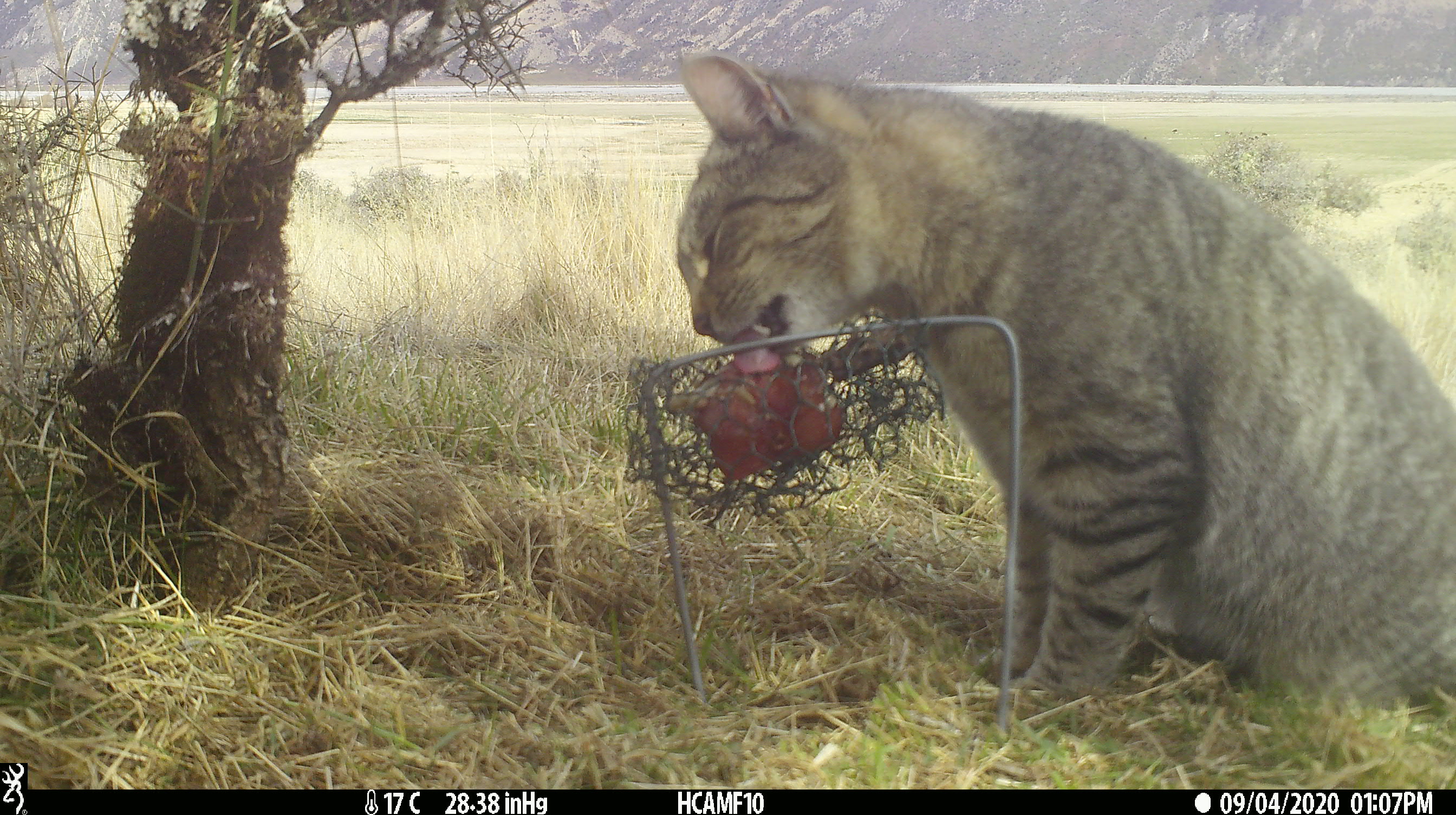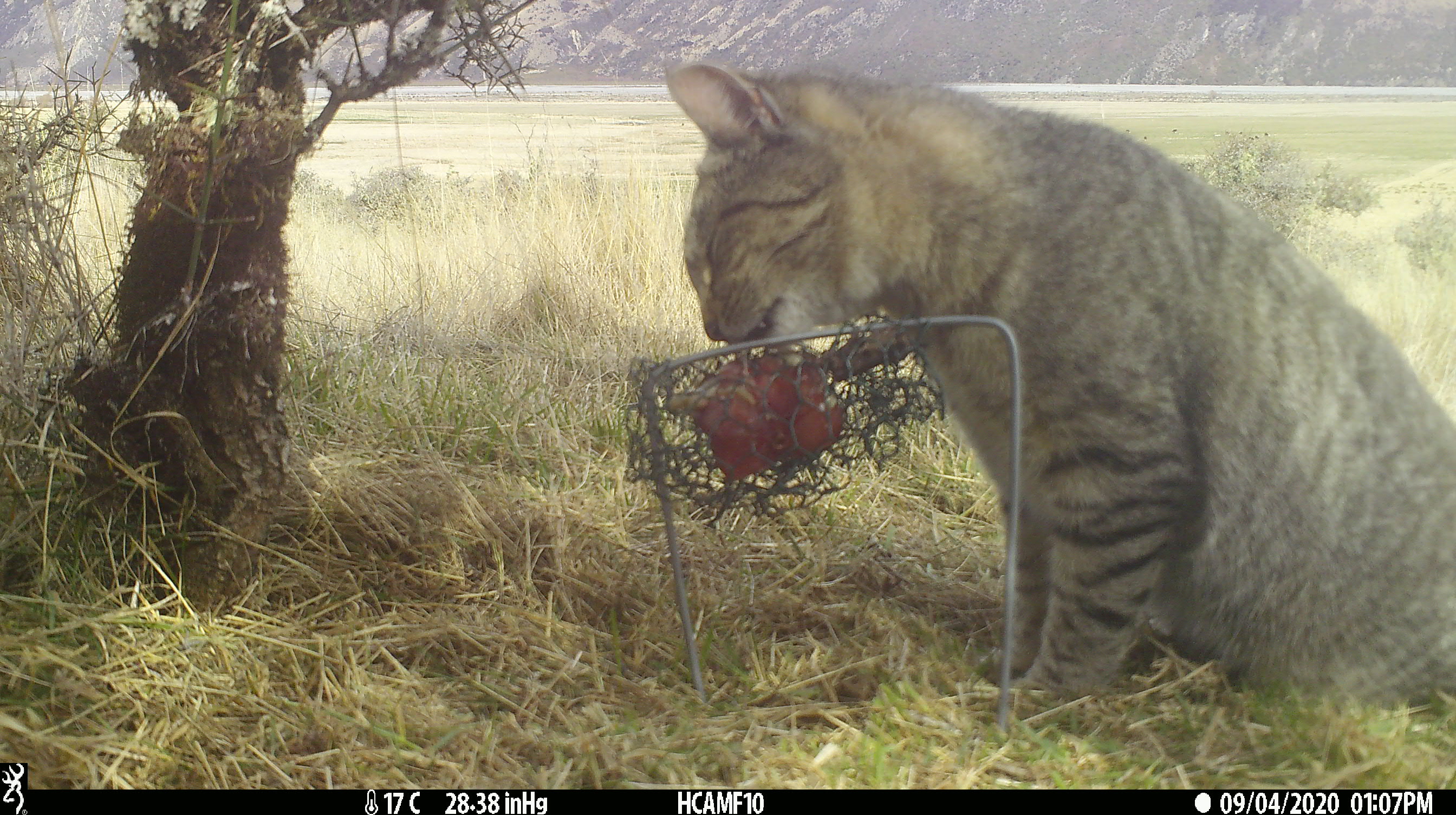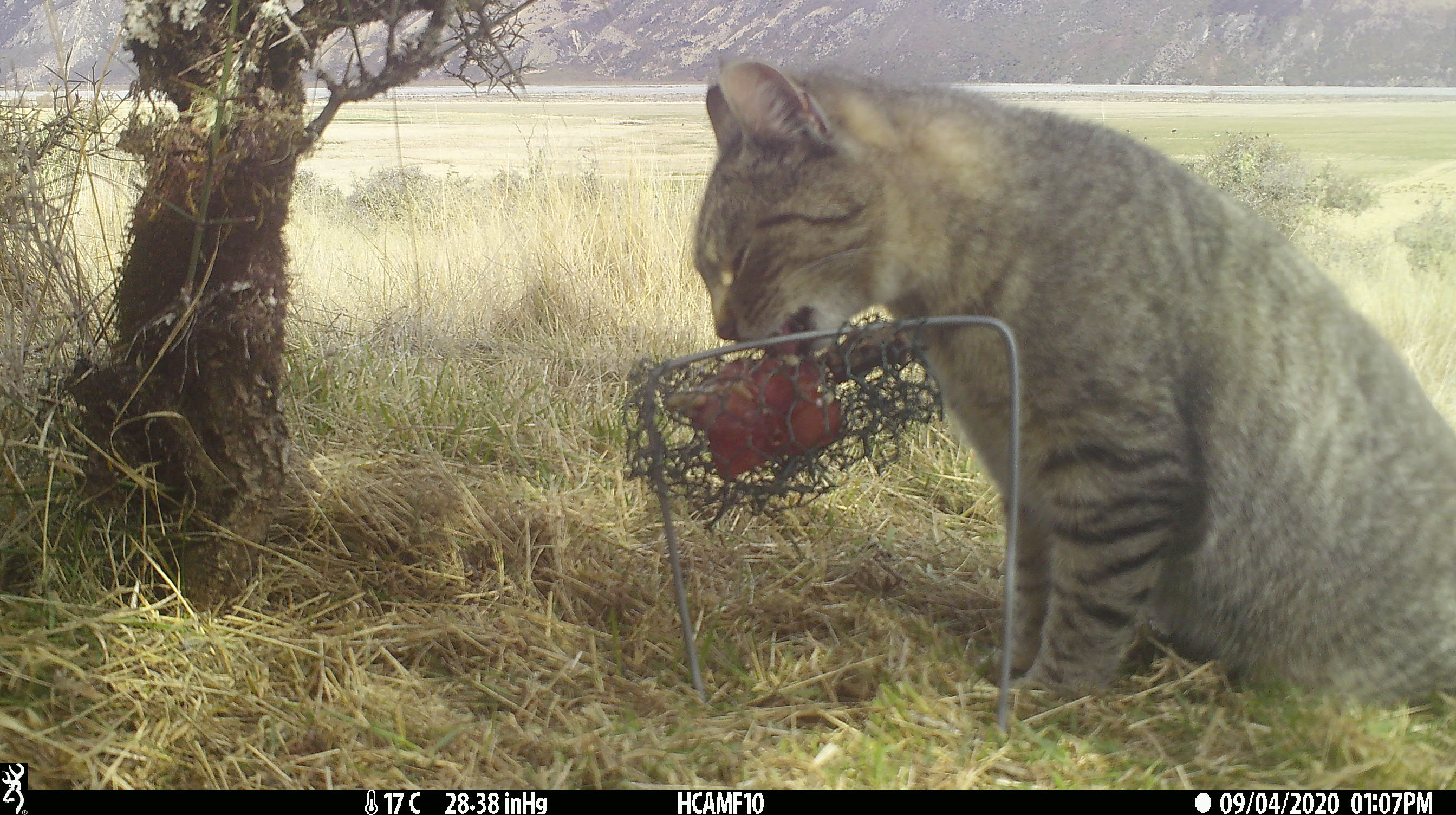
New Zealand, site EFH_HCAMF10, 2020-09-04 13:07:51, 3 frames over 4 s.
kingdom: Animalia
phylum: Chordata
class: Mammalia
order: Carnivora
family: Felidae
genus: Felis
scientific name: Felis catus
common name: domestic cat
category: cat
Cat (domestic cat) (Felis catus).